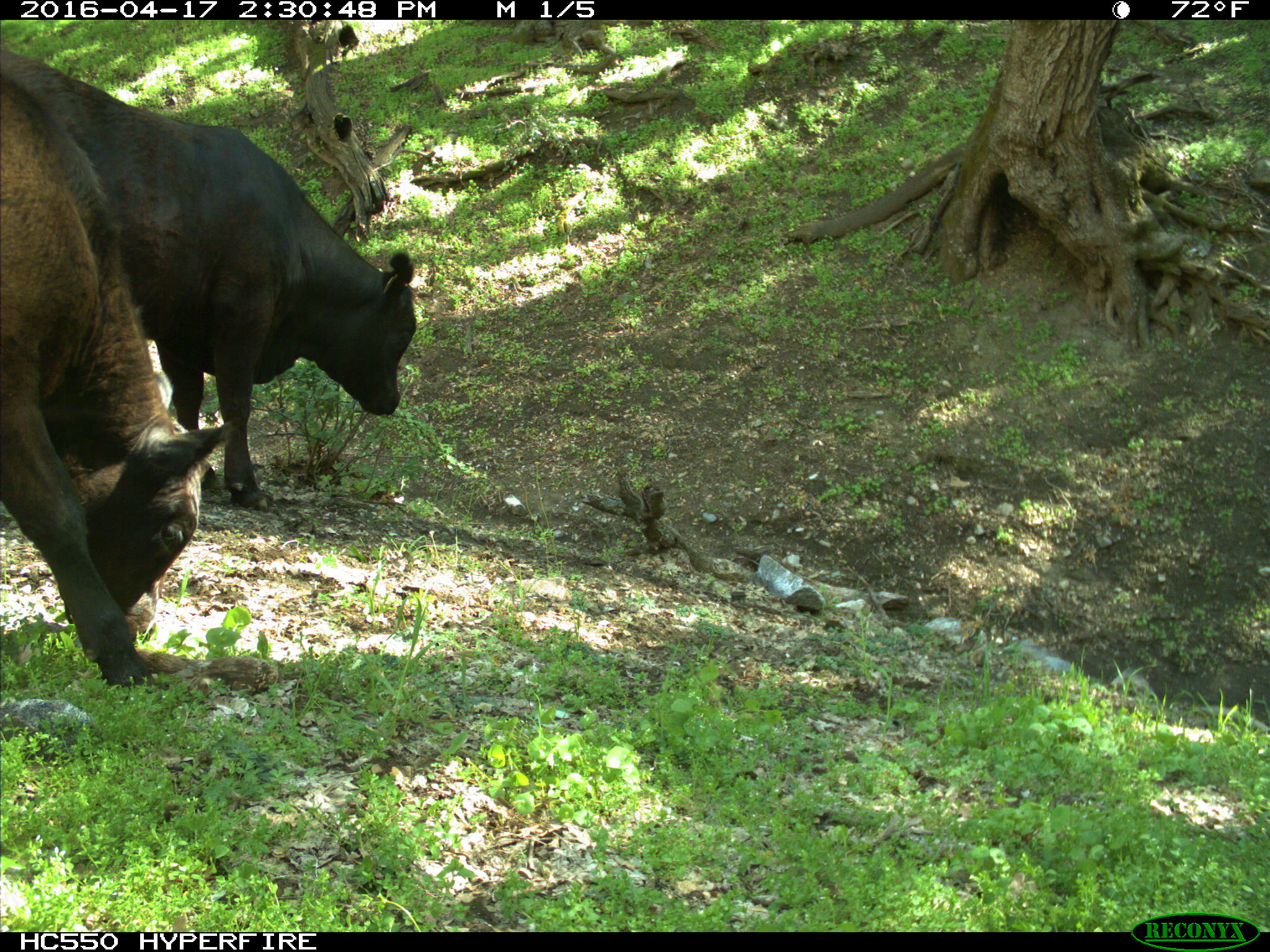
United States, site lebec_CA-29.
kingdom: Animalia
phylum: Chordata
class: Mammalia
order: Artiodactyla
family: Bovidae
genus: Bos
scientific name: Bos taurus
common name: domestic cow